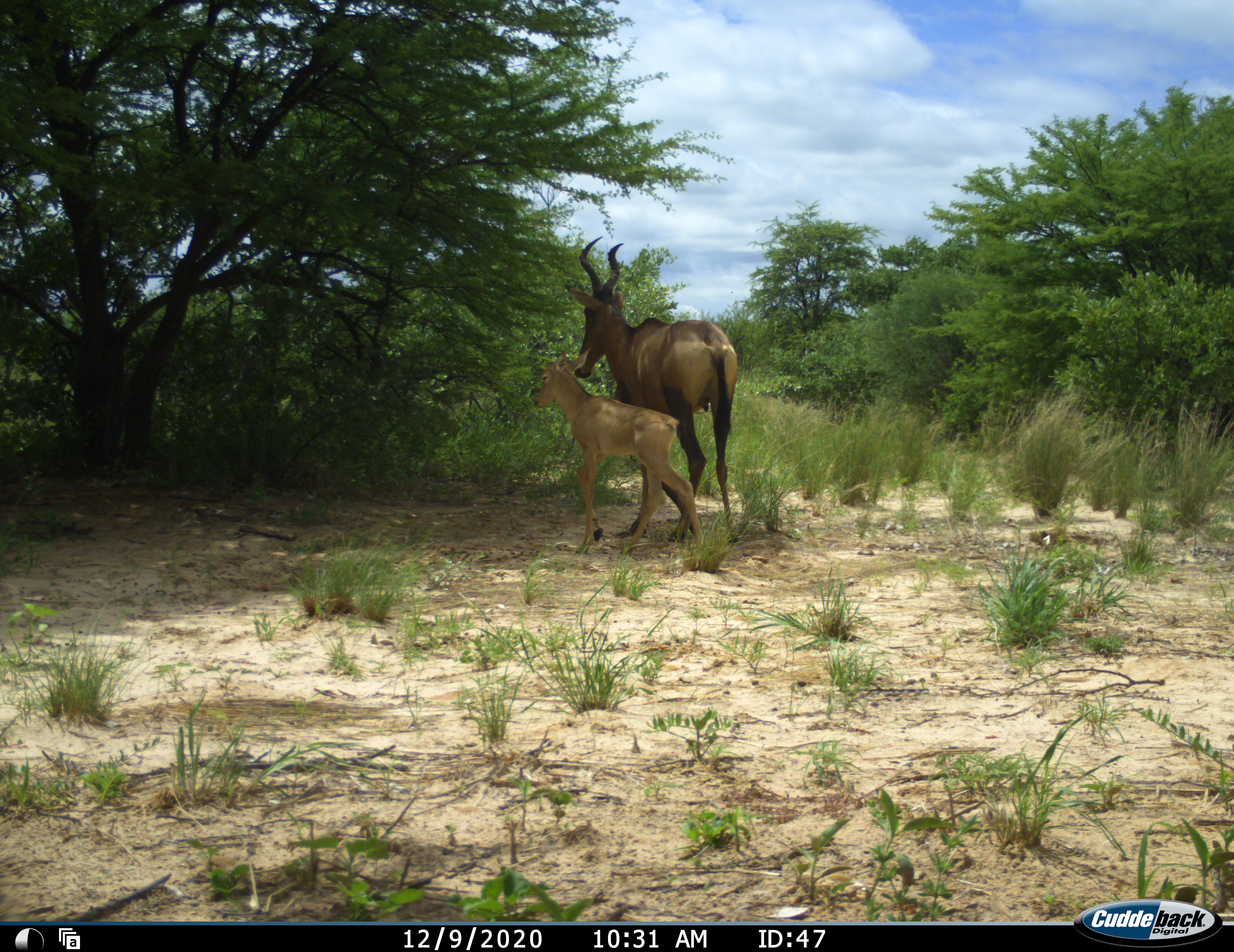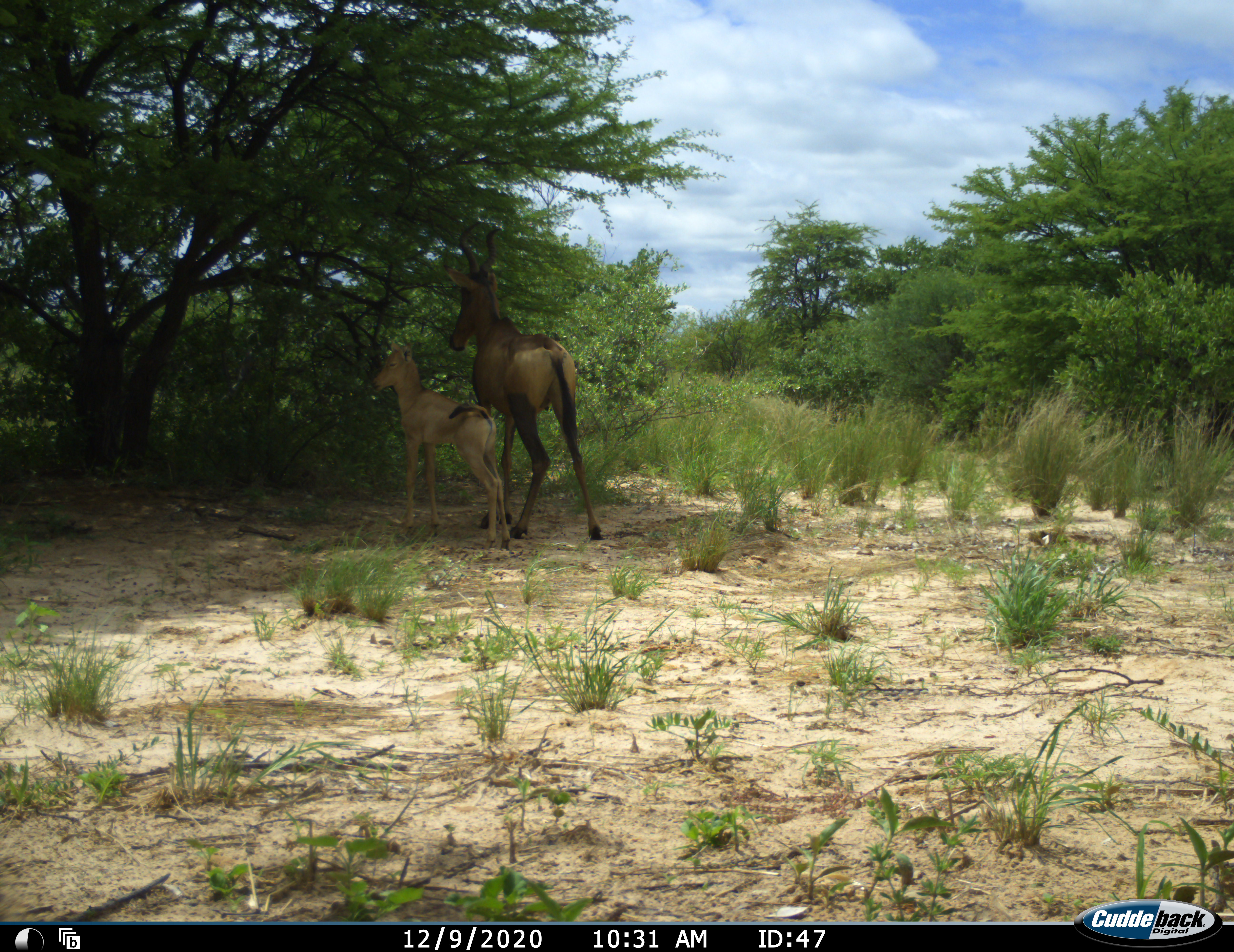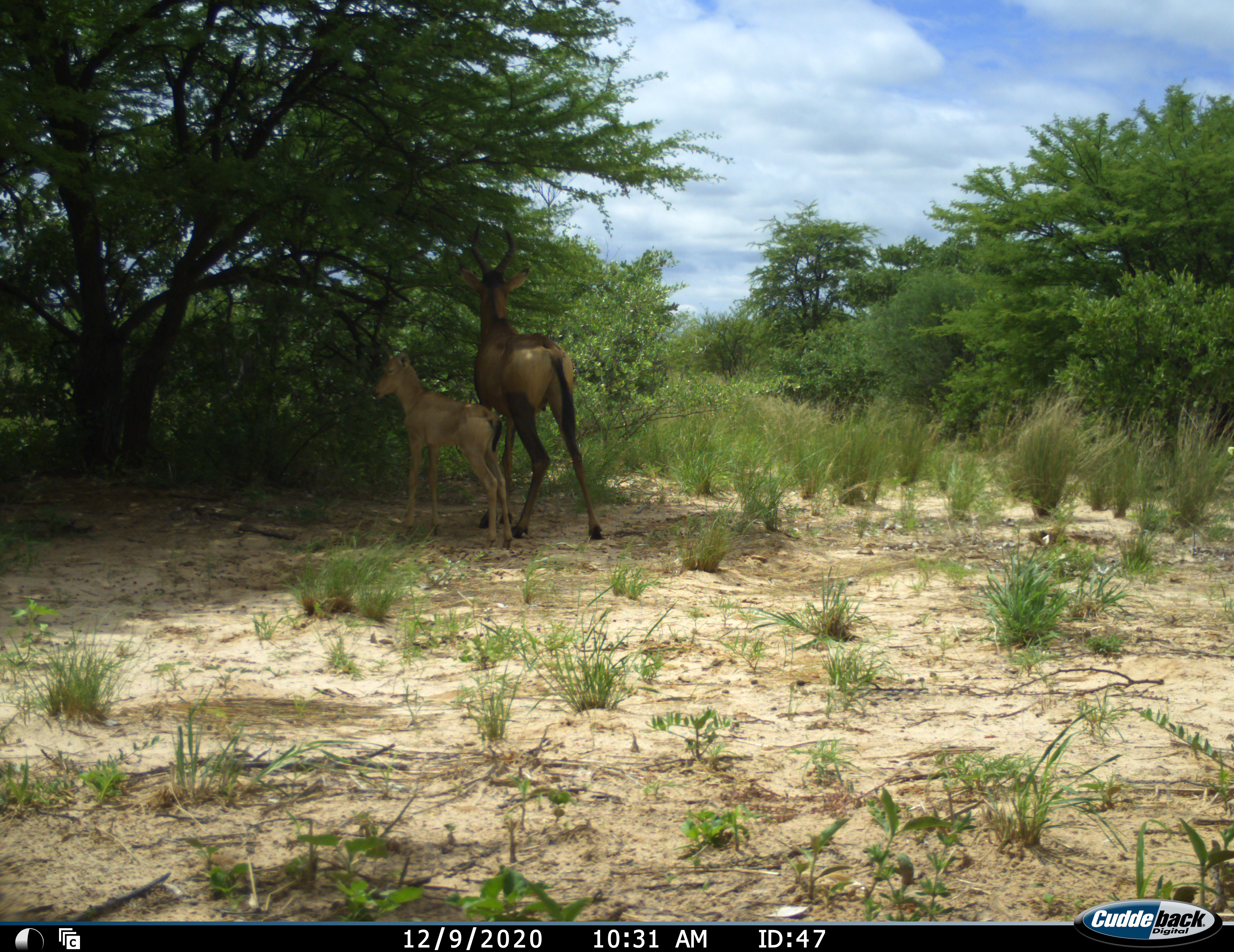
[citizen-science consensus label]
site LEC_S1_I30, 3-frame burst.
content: unidentified animal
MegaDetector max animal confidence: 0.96